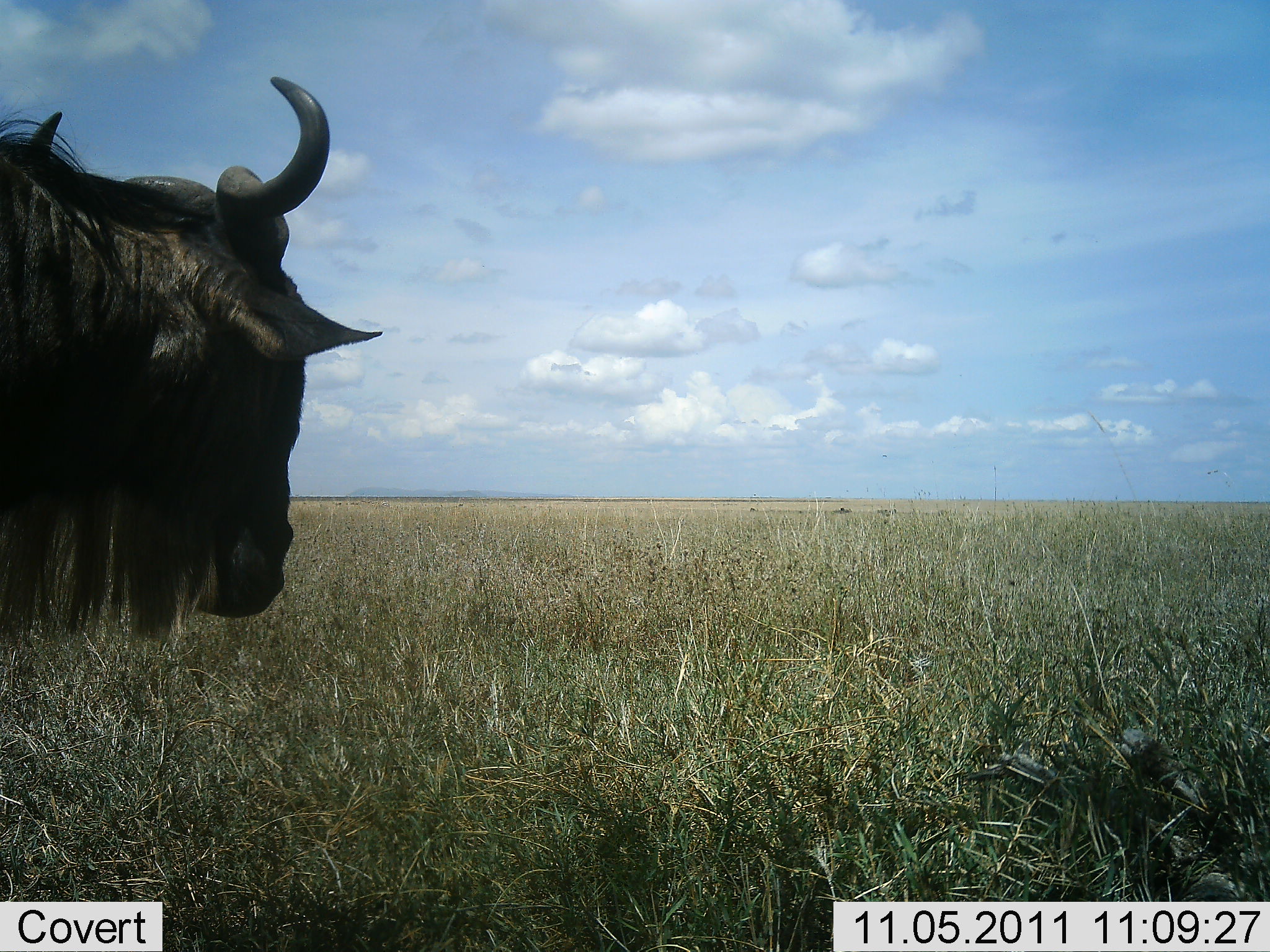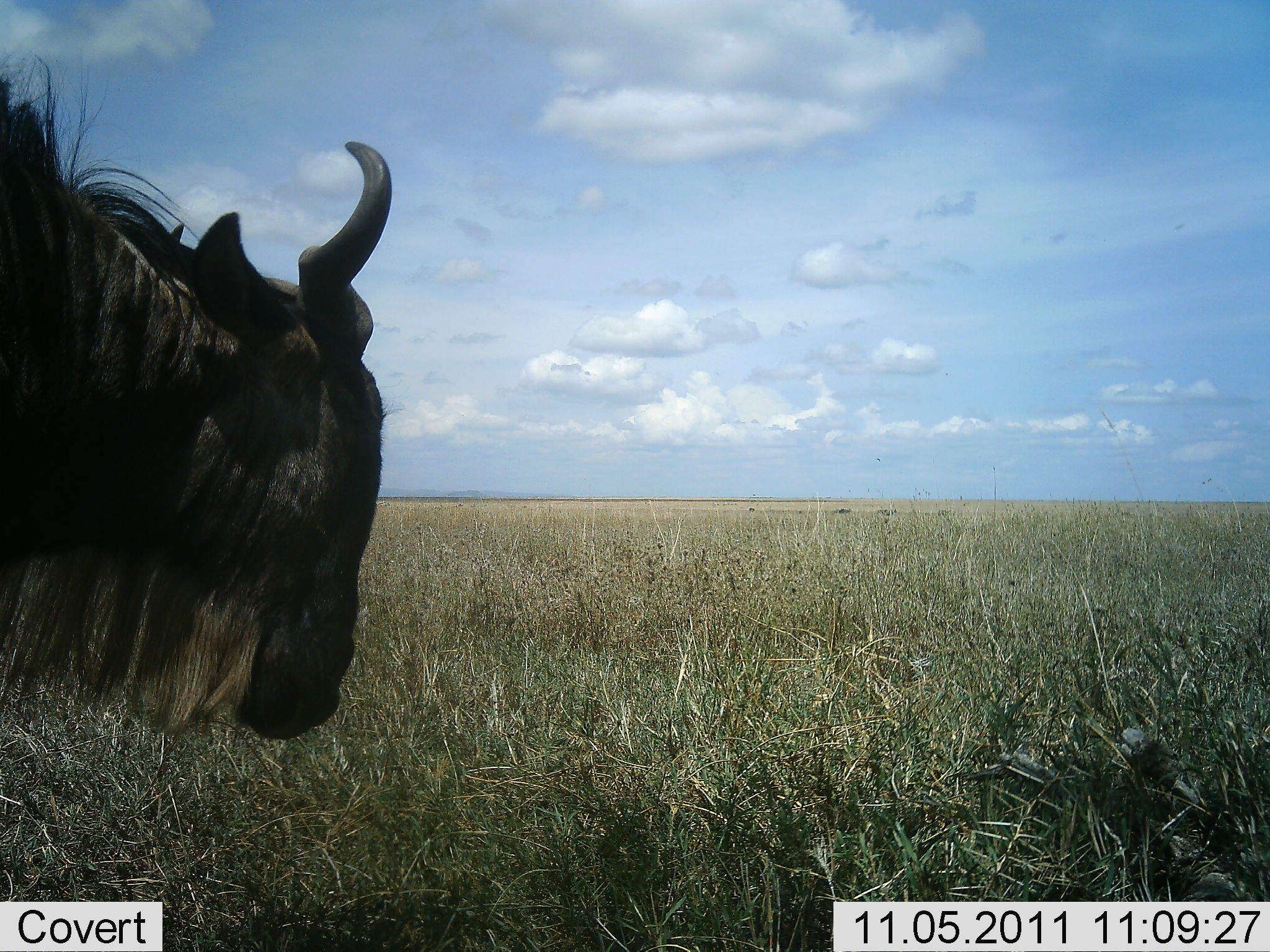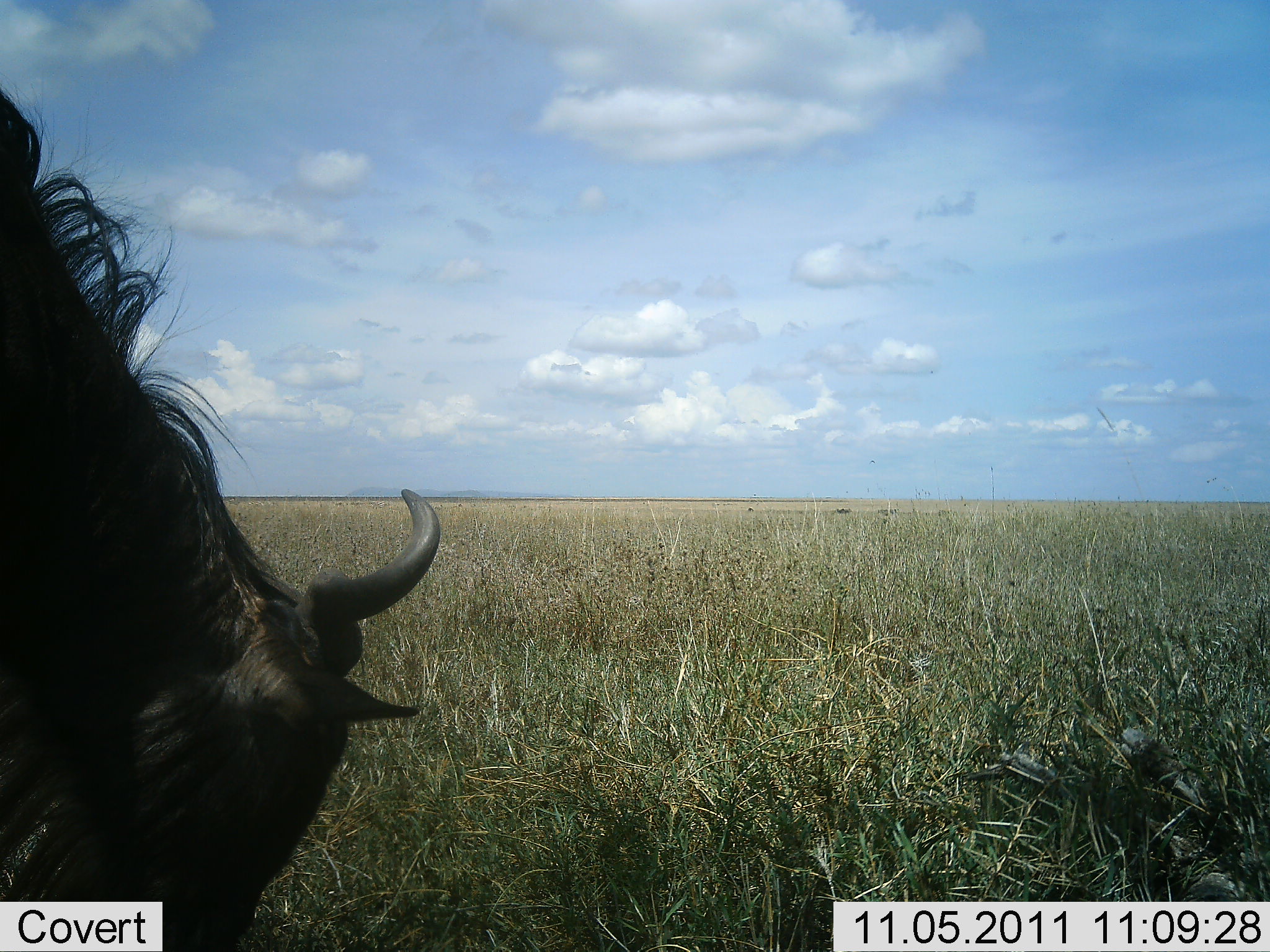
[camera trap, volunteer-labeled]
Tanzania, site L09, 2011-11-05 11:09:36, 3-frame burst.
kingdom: Animalia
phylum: Chordata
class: Mammalia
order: Artiodactyla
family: Bovidae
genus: Connochaetes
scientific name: Connochaetes taurinus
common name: blue wildebeest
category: wildebeest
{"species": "wildebeest (blue wildebeest) (Connochaetes taurinus)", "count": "1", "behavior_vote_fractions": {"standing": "36%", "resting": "9%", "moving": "0%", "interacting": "0%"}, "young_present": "0%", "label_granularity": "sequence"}